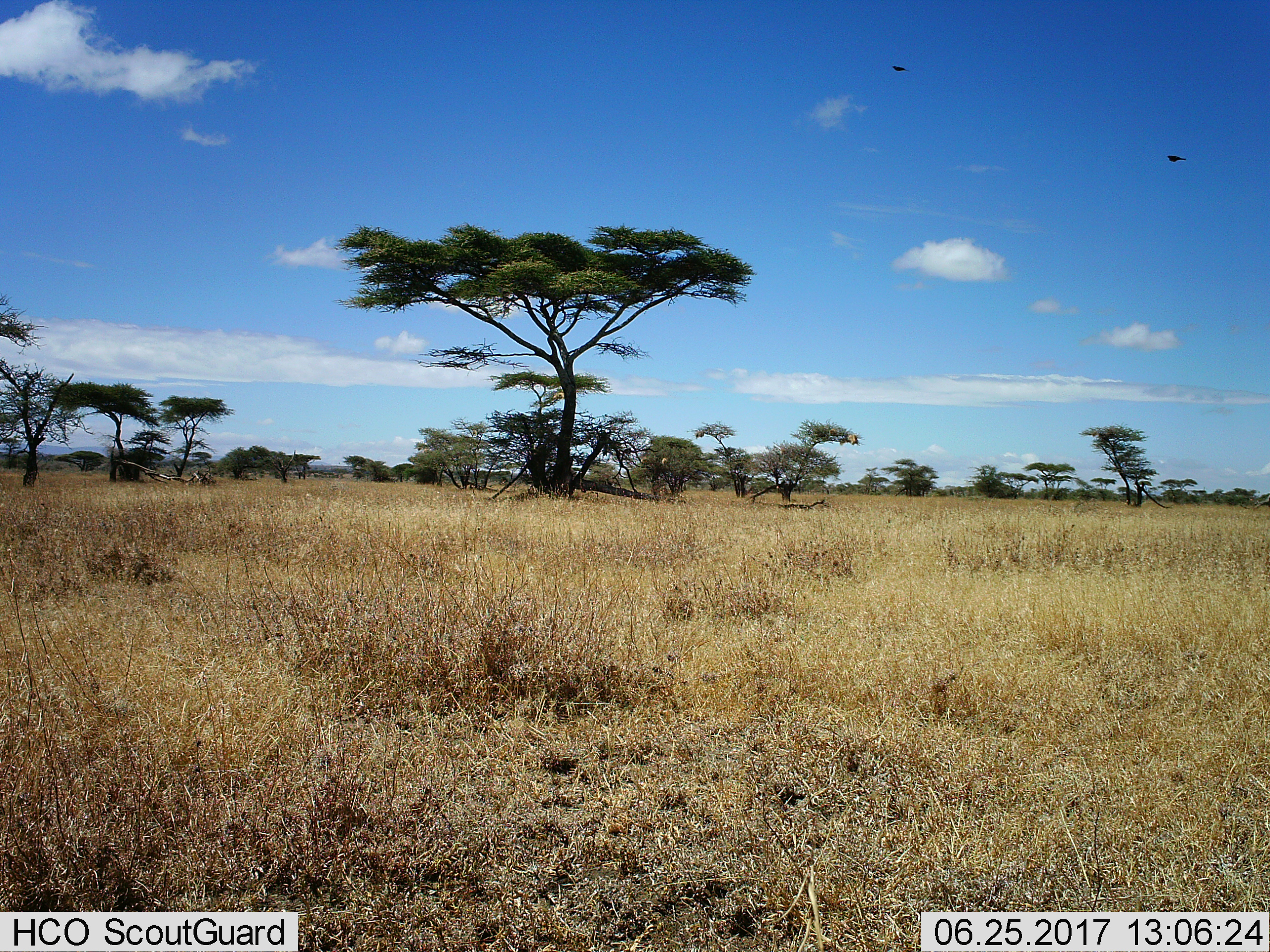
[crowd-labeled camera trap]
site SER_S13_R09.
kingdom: Animalia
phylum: Chordata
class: Aves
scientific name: Aves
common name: bird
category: birdother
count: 2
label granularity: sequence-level